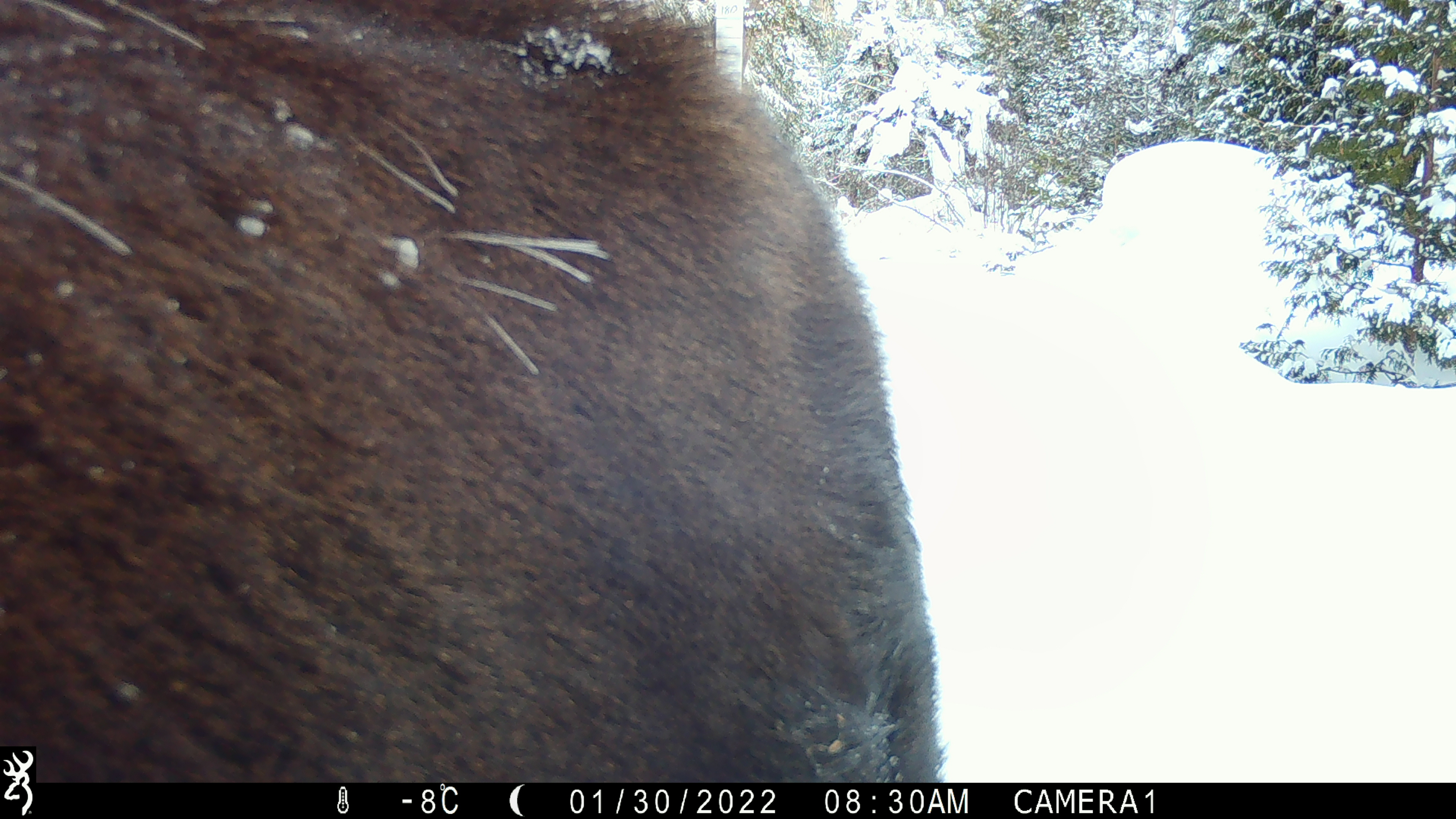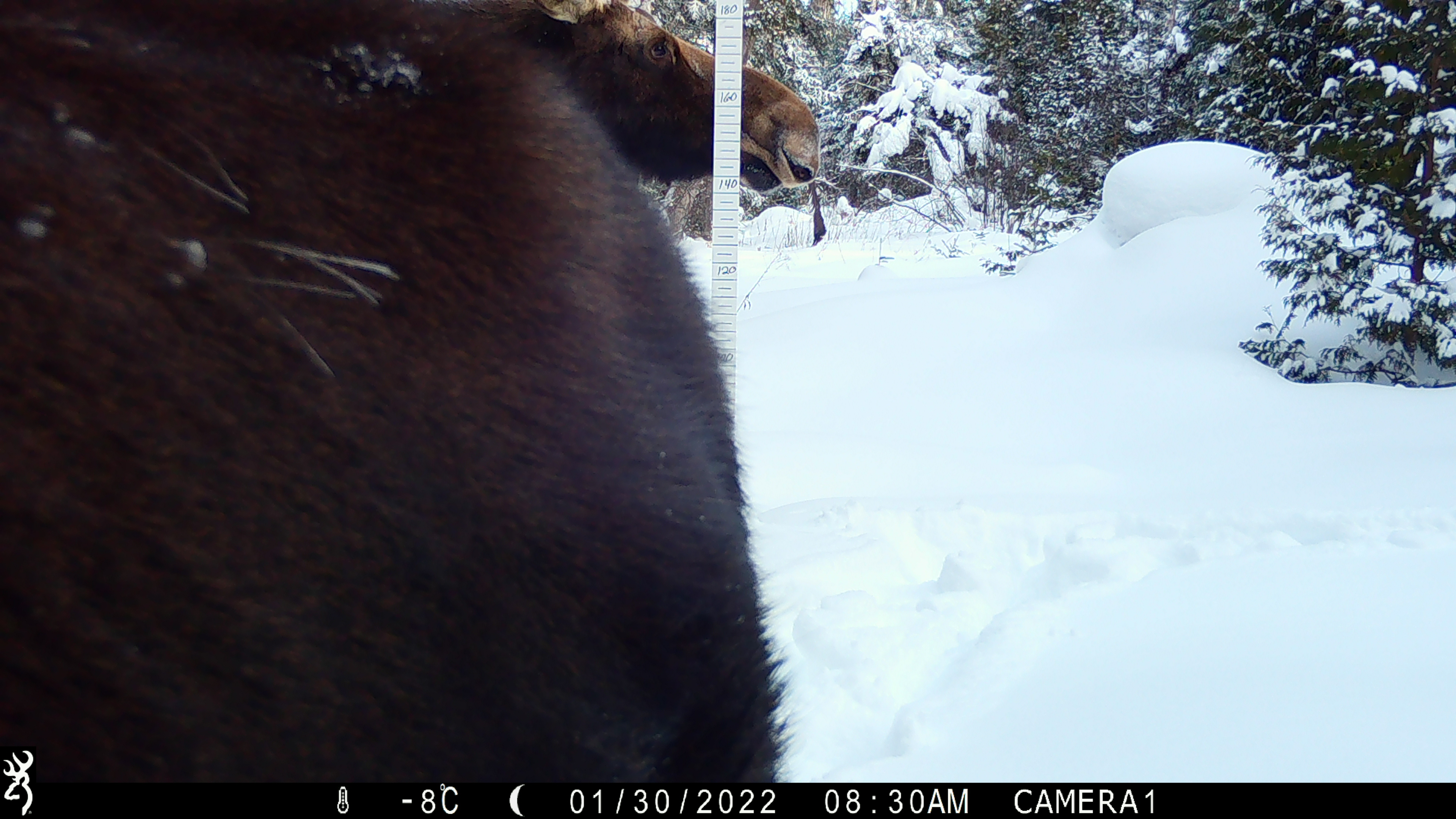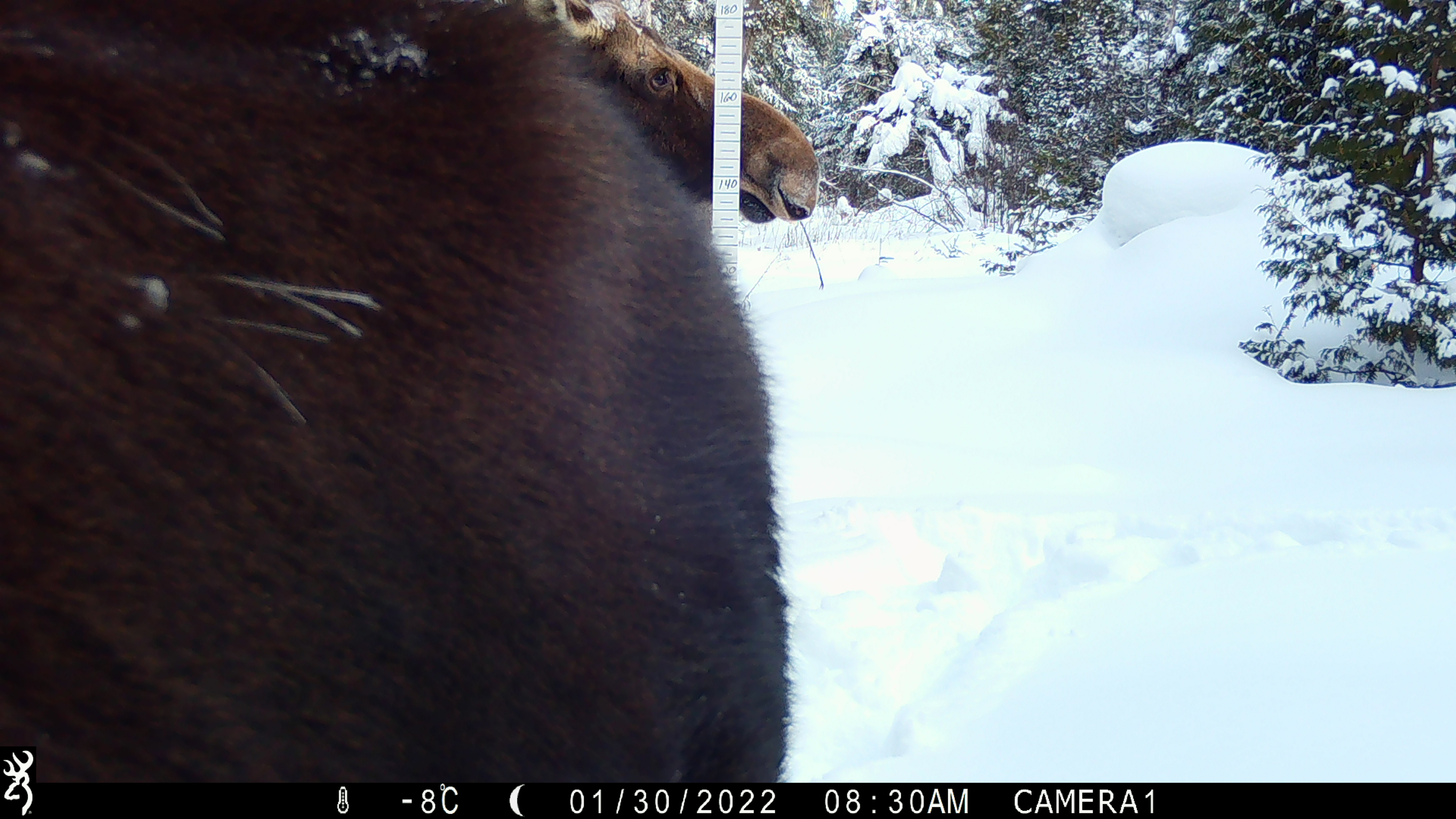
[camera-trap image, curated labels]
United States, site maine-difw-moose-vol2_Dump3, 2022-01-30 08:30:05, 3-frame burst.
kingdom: Animalia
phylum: Chordata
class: Mammalia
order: Artiodactyla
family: Cervidae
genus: Alces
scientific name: Alces alces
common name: moose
Moose (Alces alces).